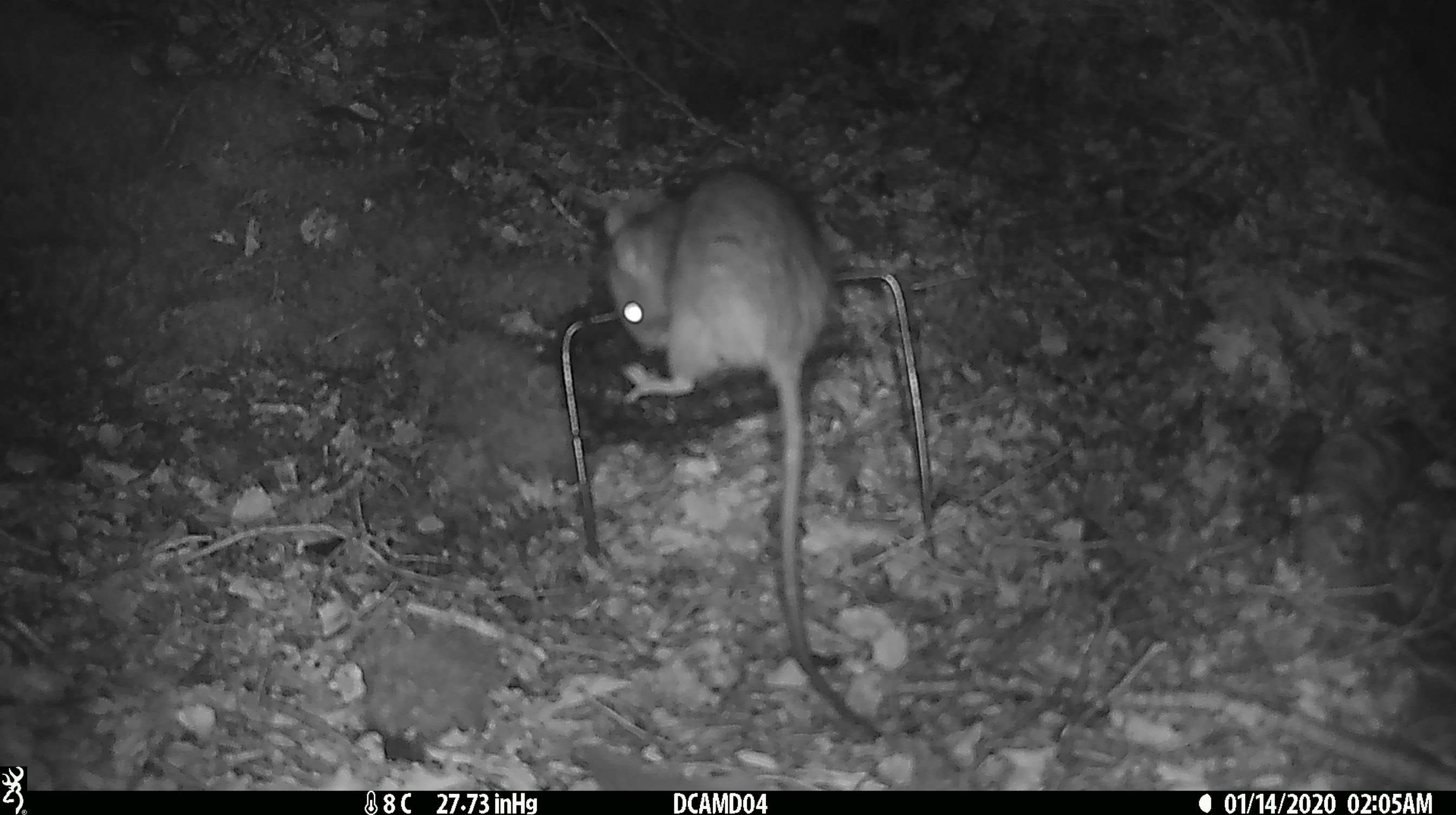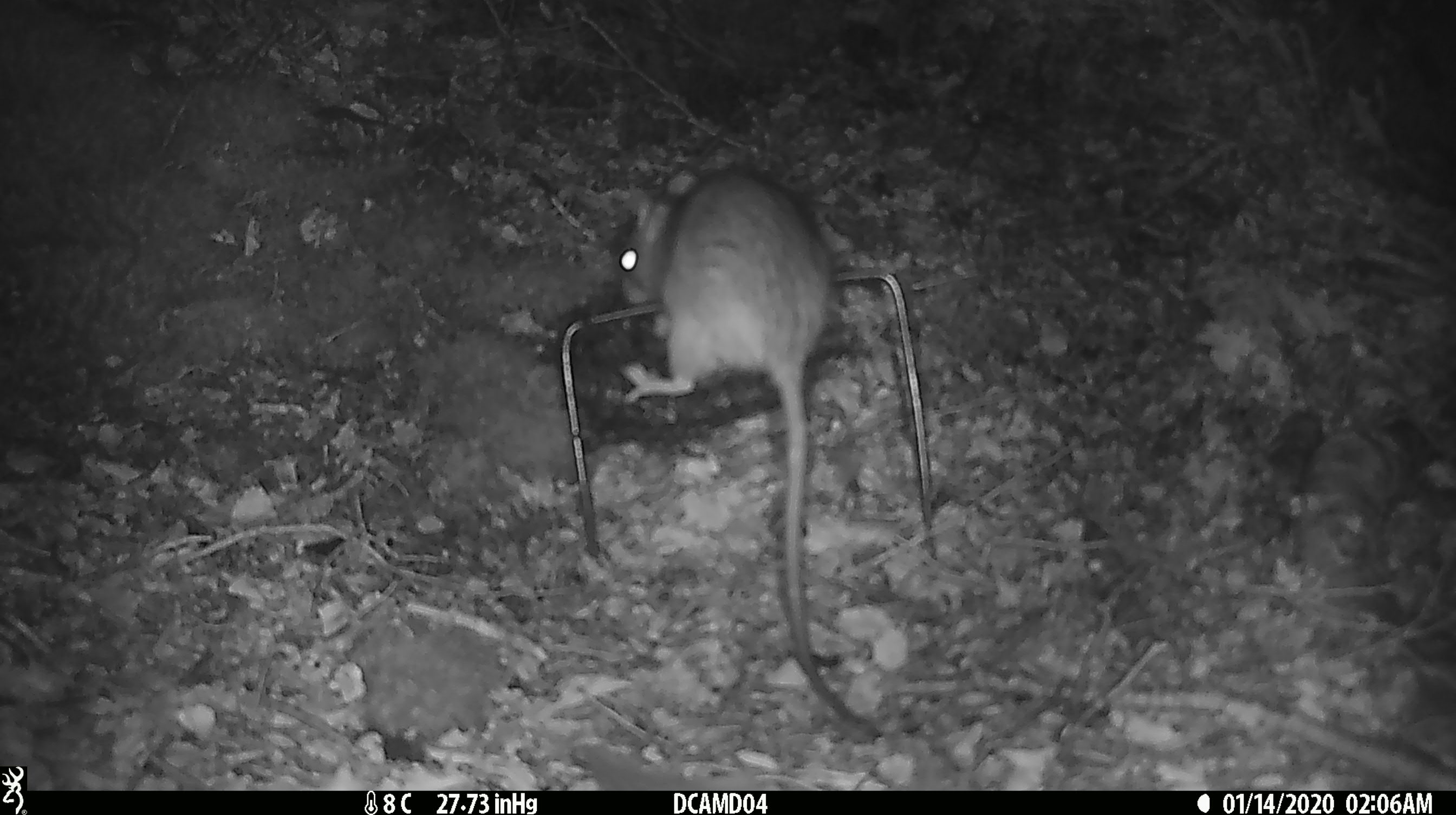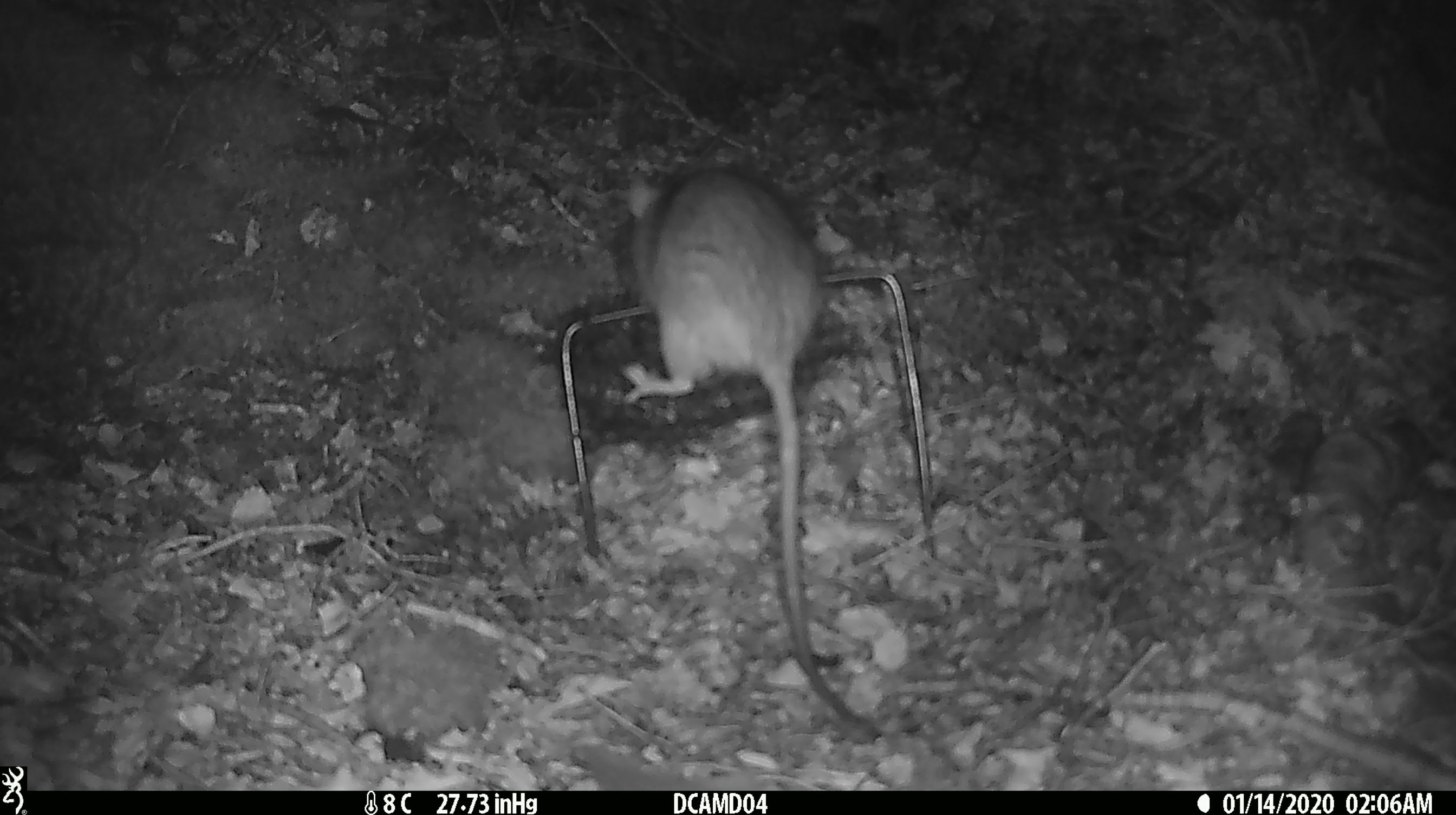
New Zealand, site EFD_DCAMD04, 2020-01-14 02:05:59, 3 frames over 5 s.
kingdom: Animalia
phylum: Chordata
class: Mammalia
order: Rodentia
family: Muridae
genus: Rattus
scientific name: Rattus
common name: rat